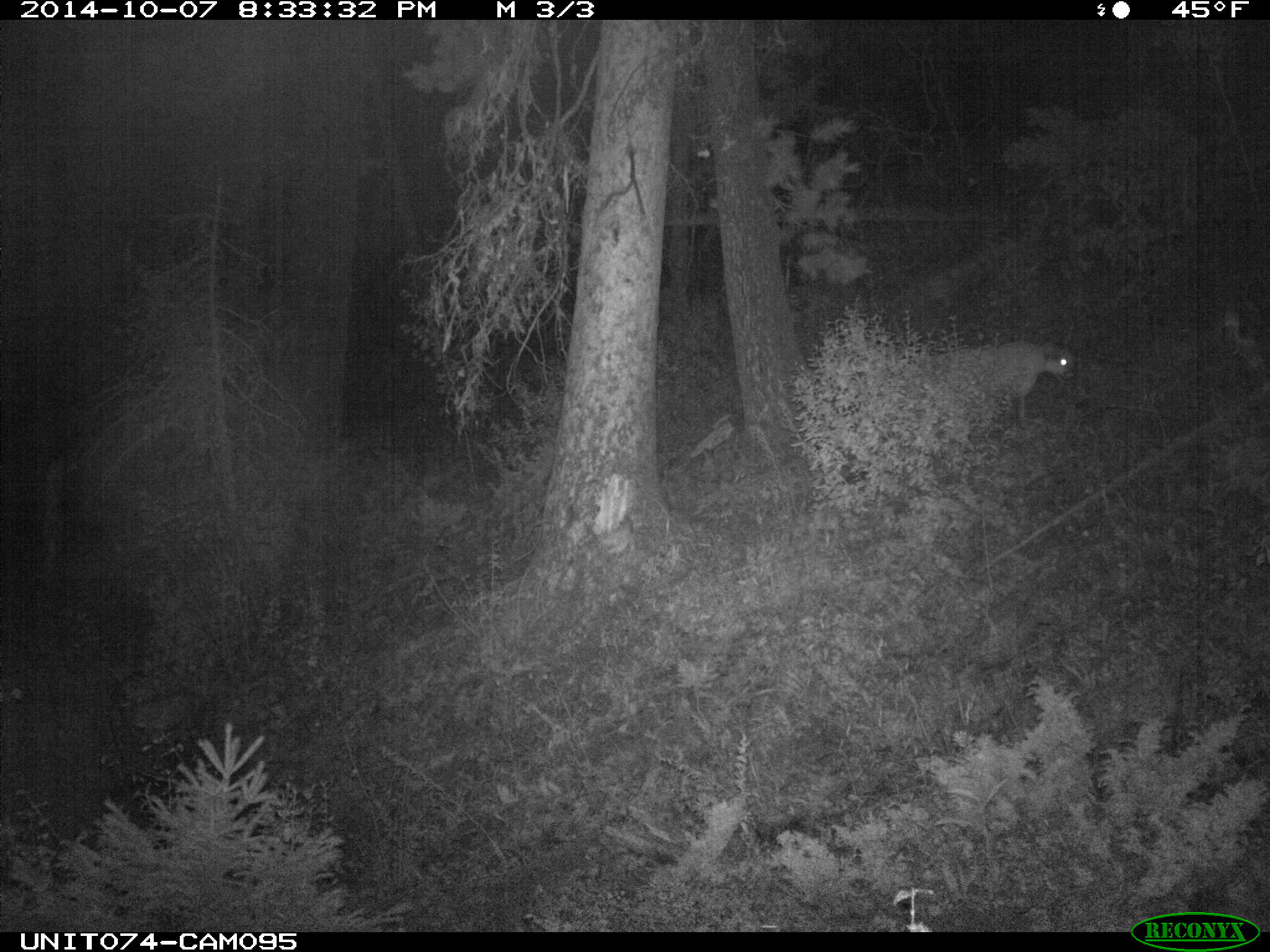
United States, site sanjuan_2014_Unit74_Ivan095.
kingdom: Animalia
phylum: Chordata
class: Mammalia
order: Carnivora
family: Felidae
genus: Puma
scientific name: Puma concolor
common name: mountain lion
Puma concolor (mountain lion).